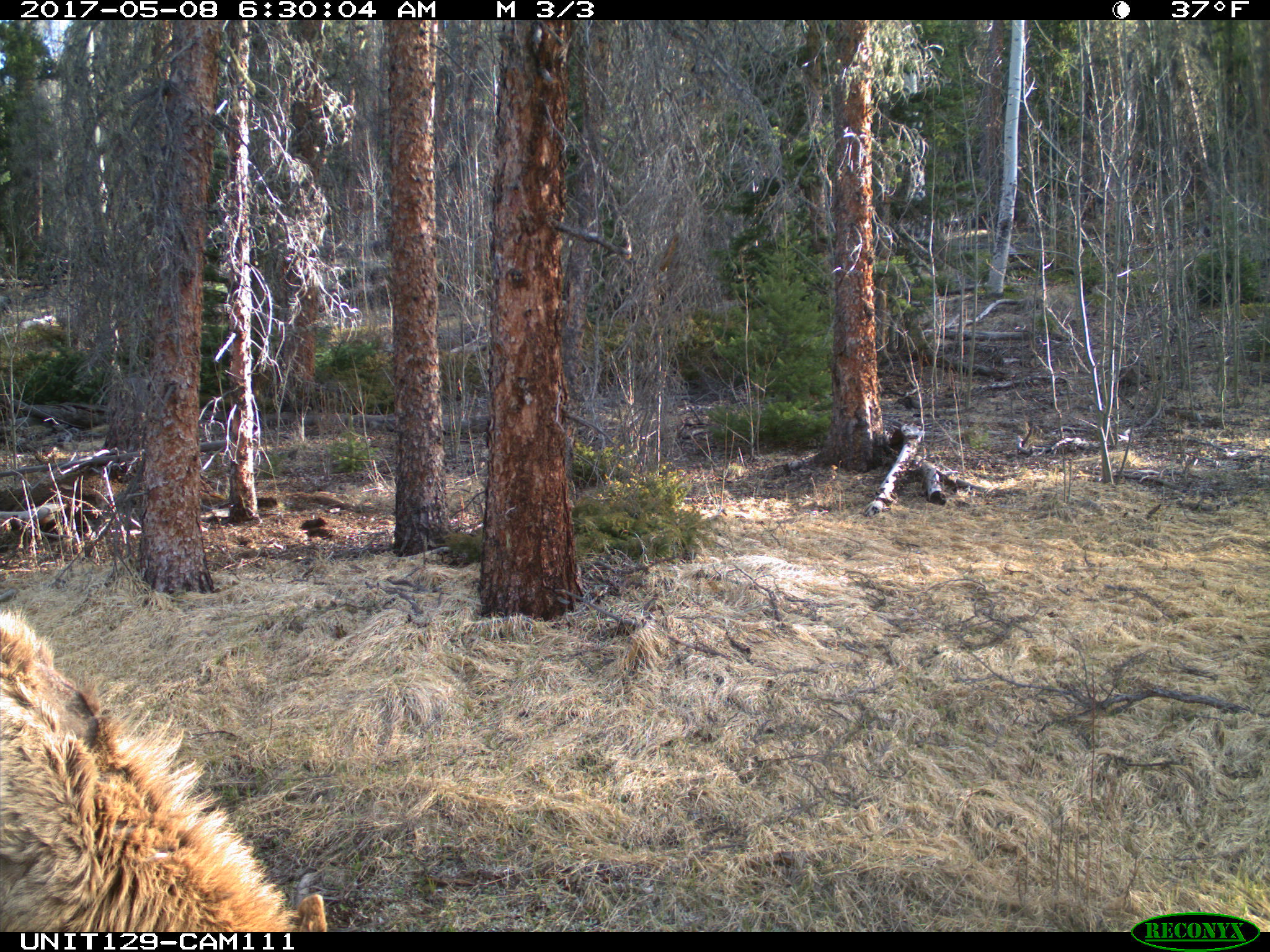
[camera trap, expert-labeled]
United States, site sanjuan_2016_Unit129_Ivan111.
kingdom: Animalia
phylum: Chordata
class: Mammalia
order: Artiodactyla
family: Cervidae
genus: Cervus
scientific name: Cervus elaphus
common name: red deer